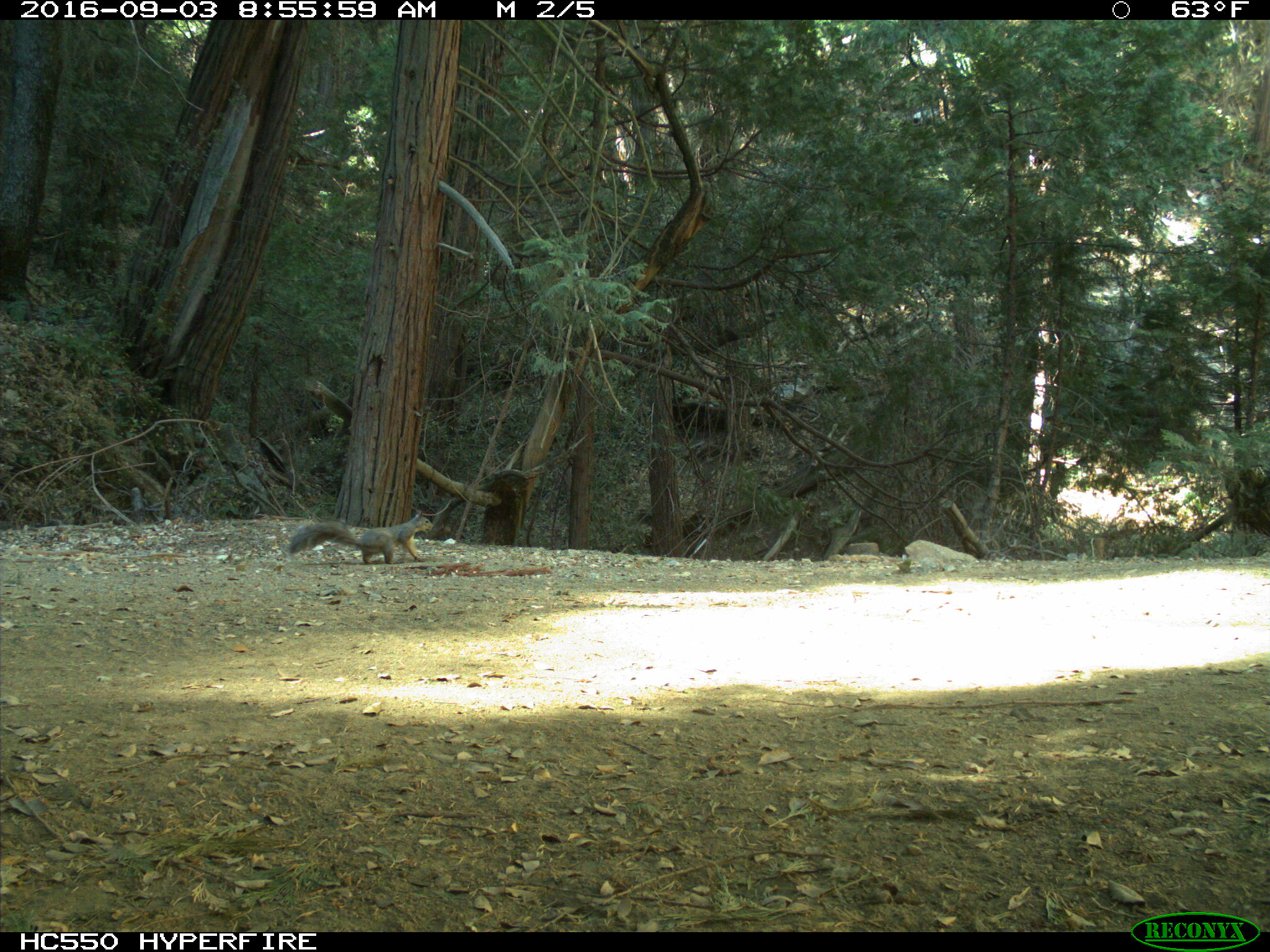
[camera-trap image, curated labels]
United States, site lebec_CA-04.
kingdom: Animalia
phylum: Chordata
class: Mammalia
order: Rodentia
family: Sciuridae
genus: Sciurus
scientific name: Sciurus carolinensis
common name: eastern gray squirrel